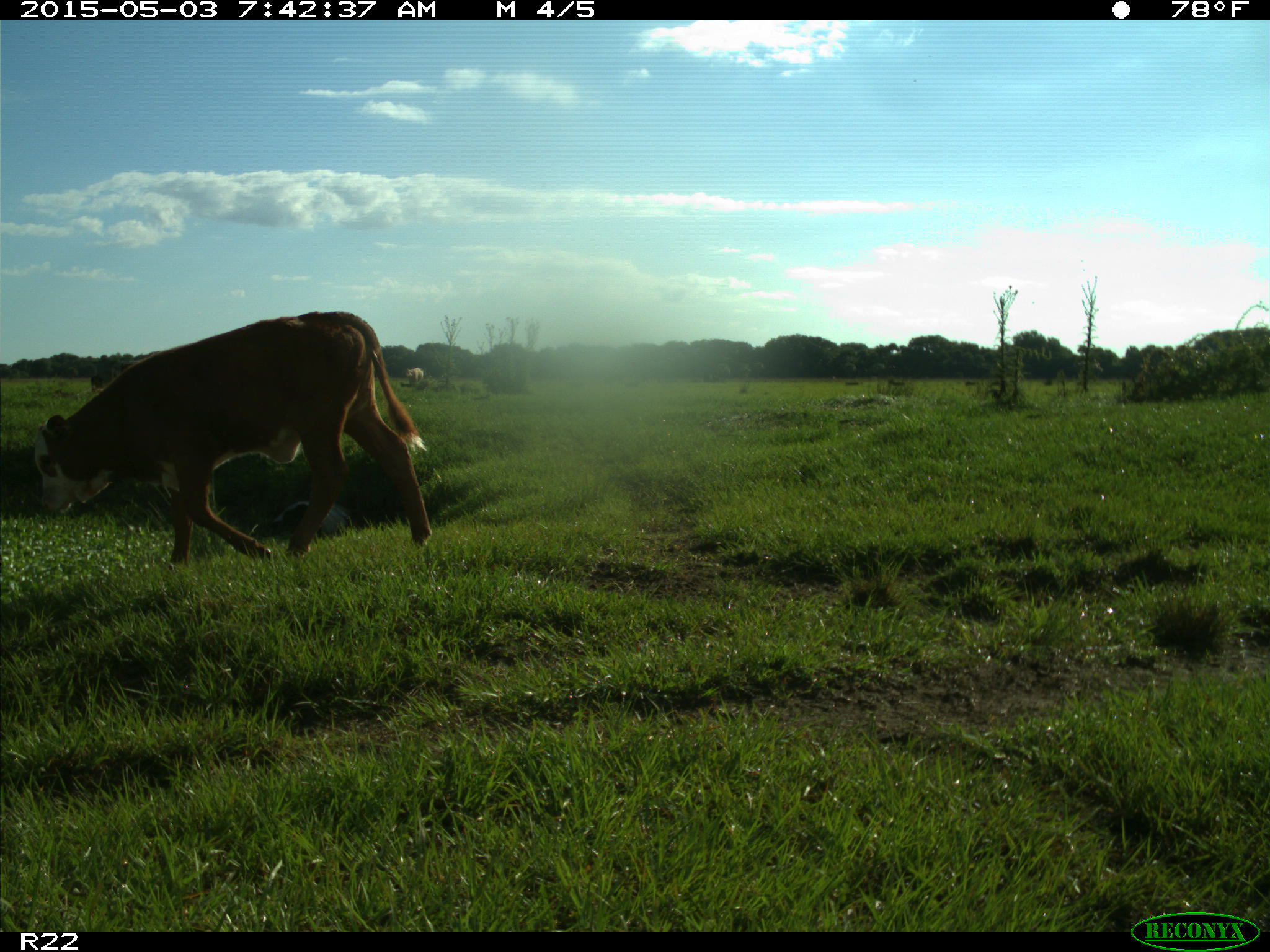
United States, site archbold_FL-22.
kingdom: Animalia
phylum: Chordata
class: Mammalia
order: Artiodactyla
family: Bovidae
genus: Bos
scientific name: Bos taurus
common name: domestic cow